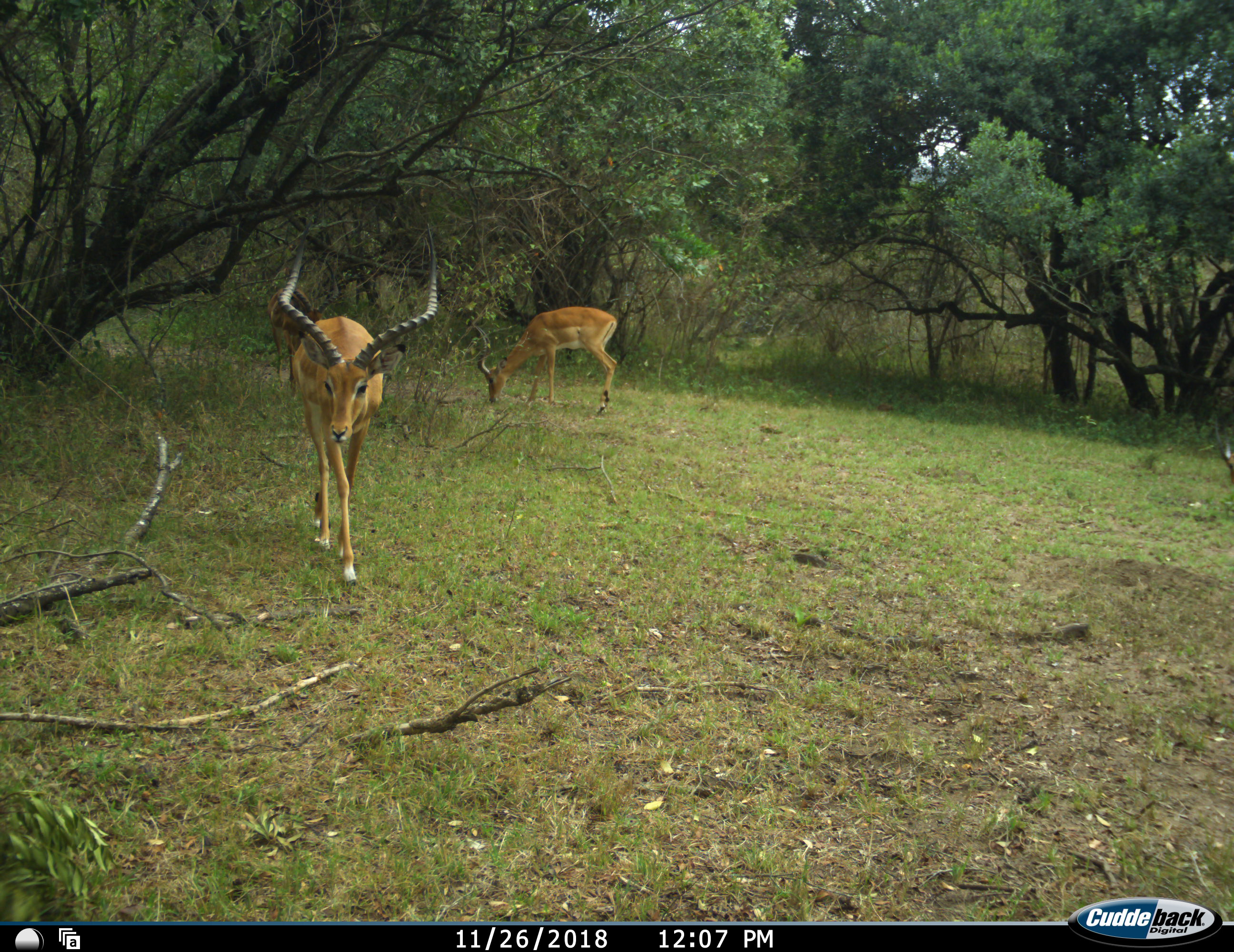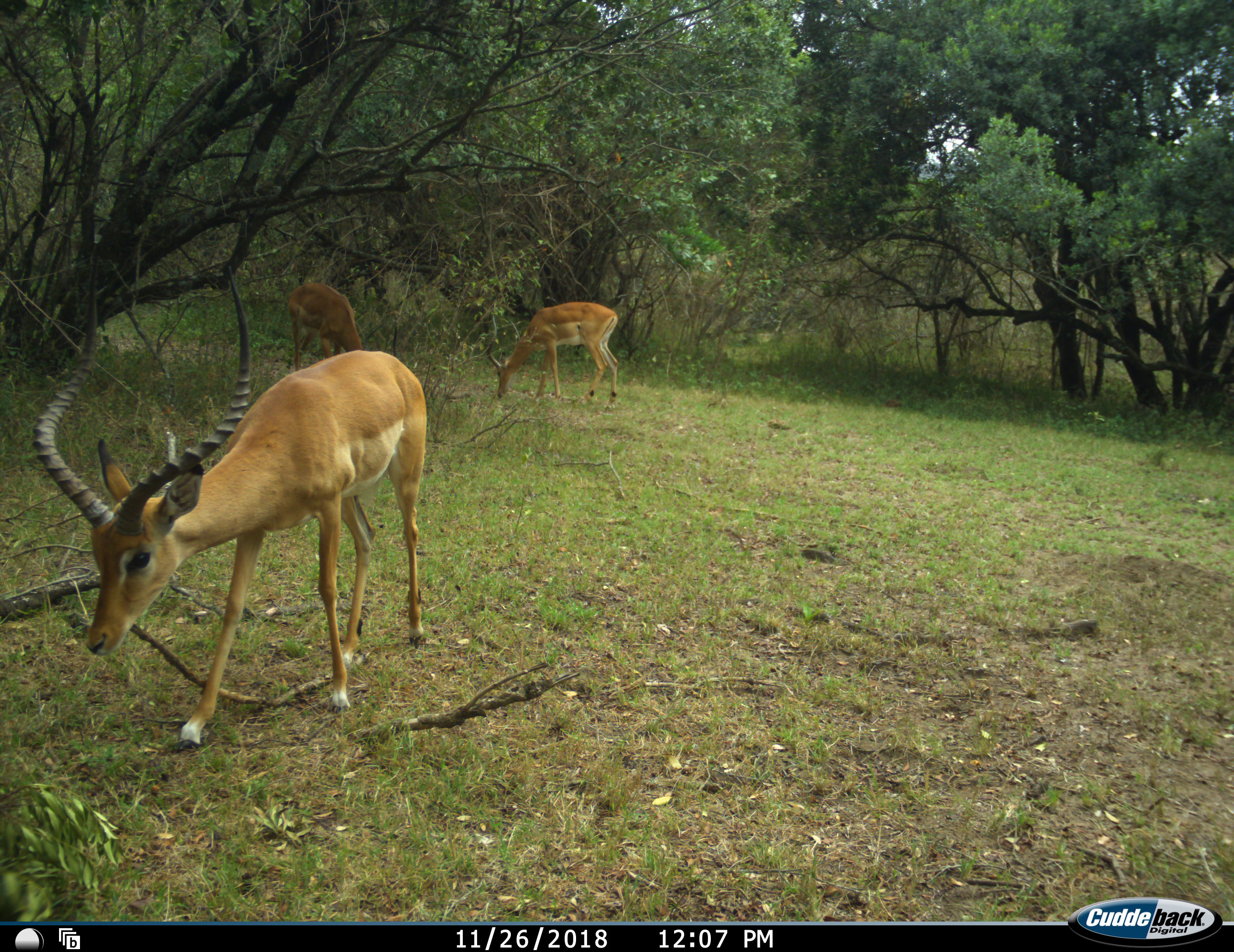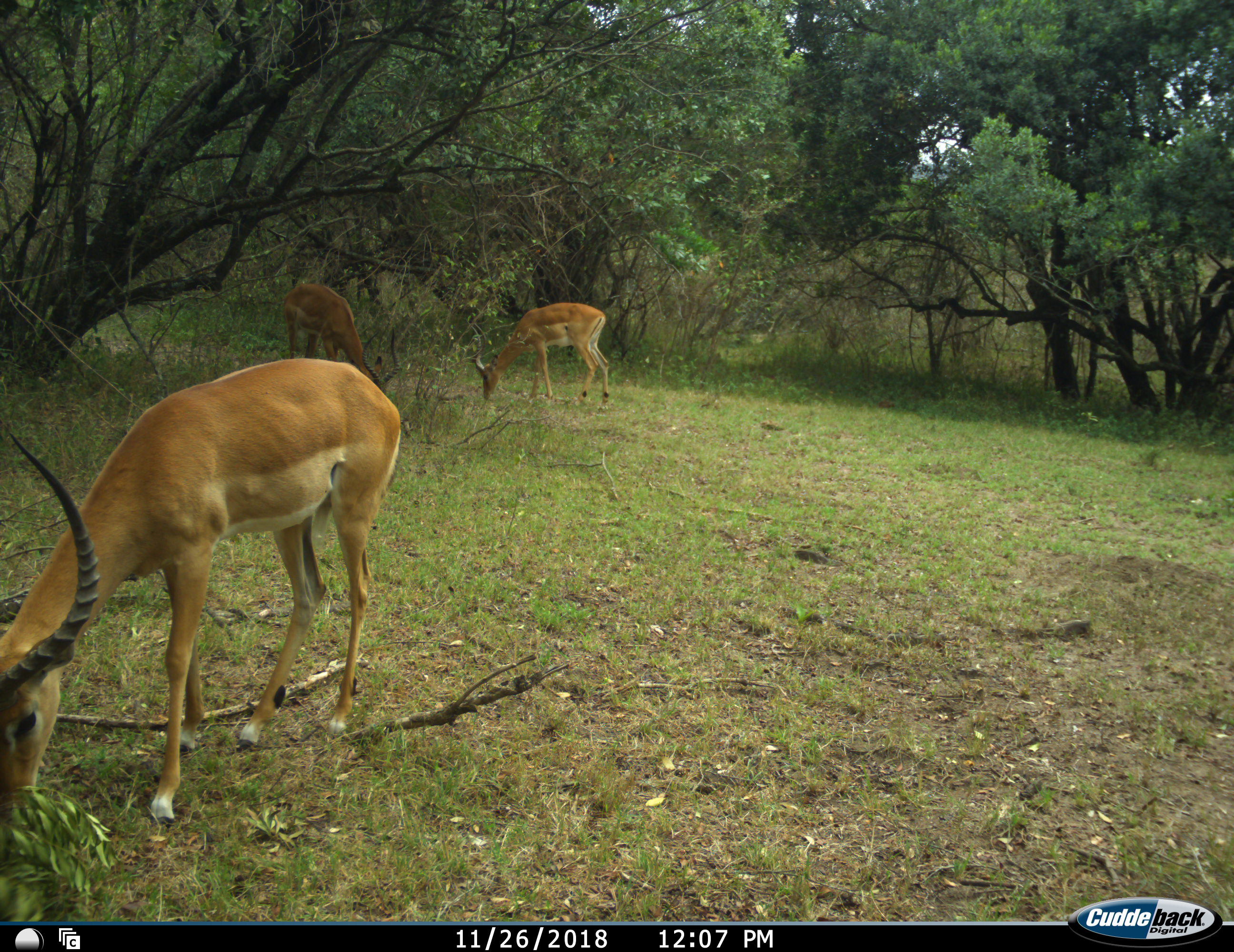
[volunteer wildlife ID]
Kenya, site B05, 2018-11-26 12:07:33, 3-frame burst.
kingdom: Animalia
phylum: Chordata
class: Mammalia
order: Artiodactyla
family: Bovidae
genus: Aepyceros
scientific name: Aepyceros melampus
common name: impala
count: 3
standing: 20%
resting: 0%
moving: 60%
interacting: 0%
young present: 0%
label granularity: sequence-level